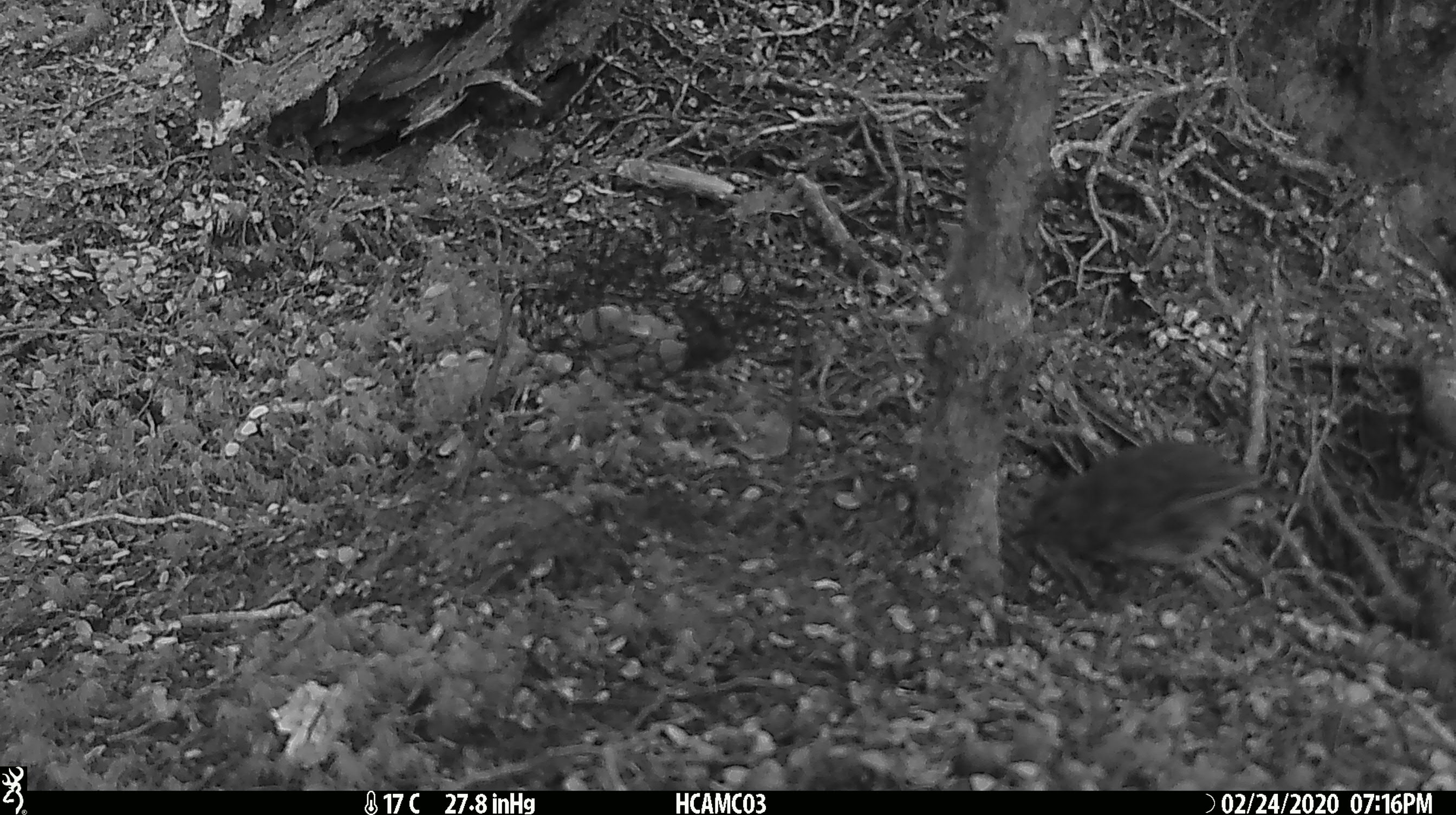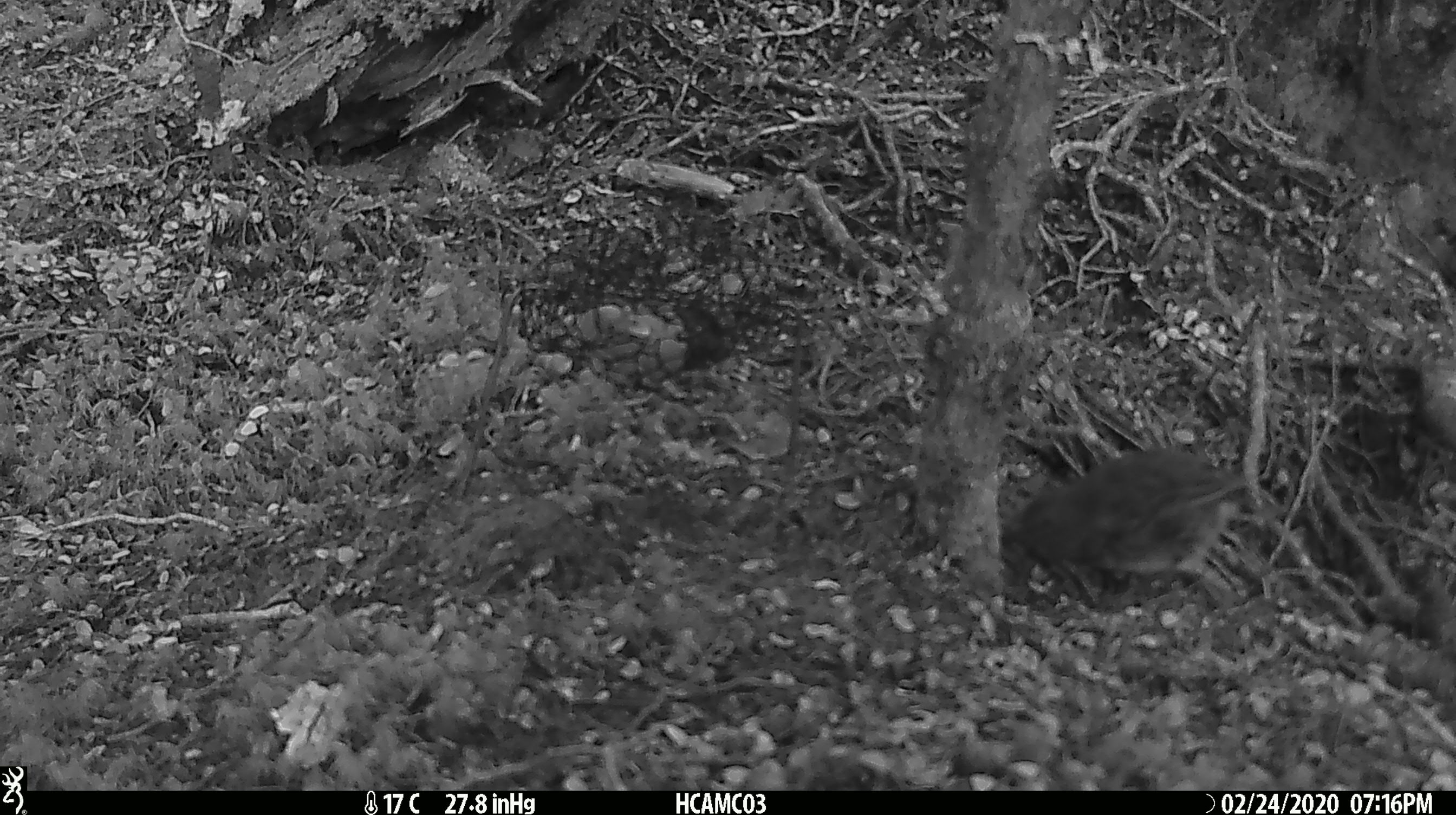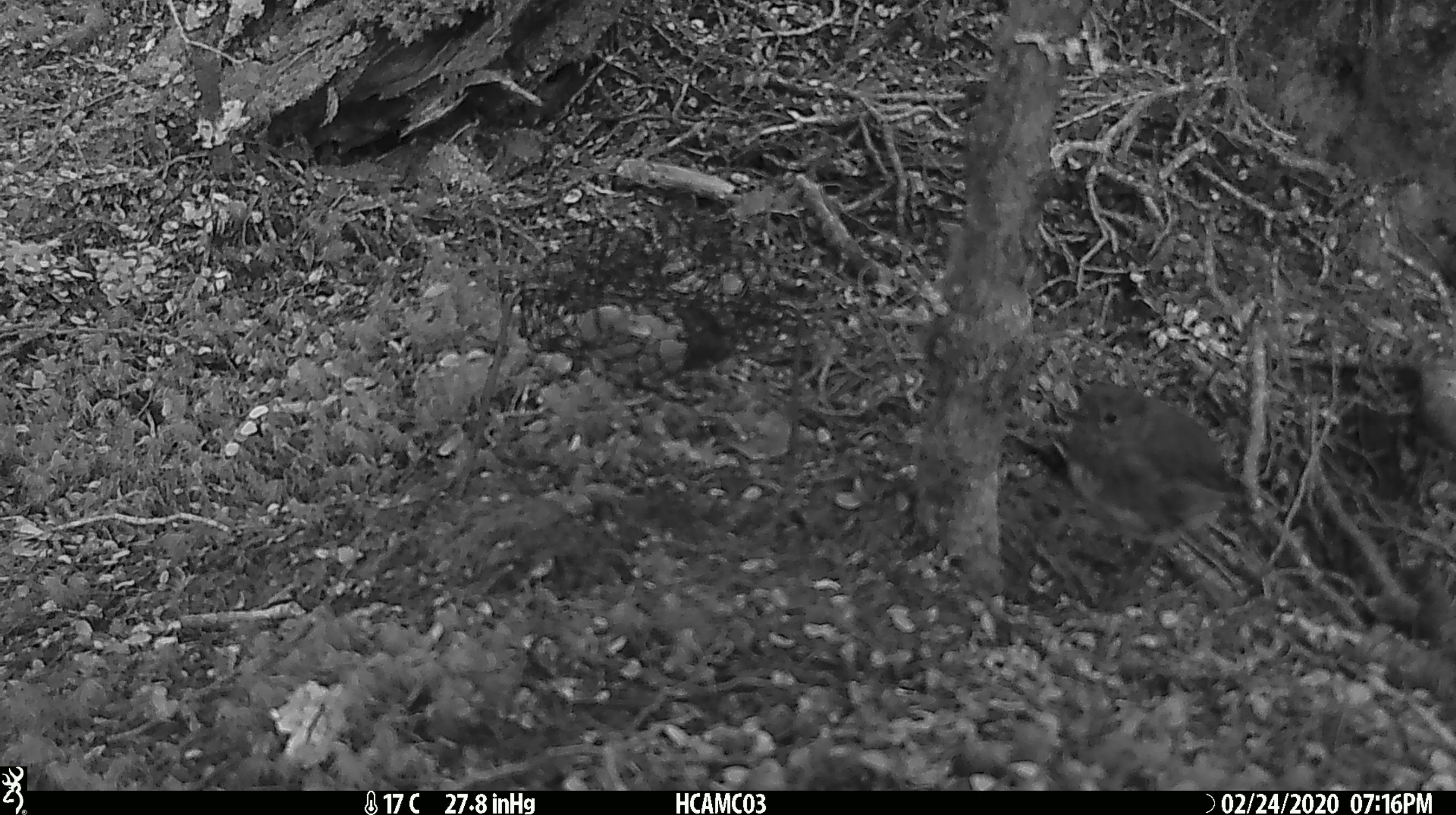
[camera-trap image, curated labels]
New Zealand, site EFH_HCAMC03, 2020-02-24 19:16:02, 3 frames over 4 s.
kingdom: Animalia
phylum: Chordata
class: Aves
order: Passeriformes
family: Petroicidae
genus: Petroica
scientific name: Petroica australis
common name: new zealand robin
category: robin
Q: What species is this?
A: Robin (new zealand robin) (Petroica australis).